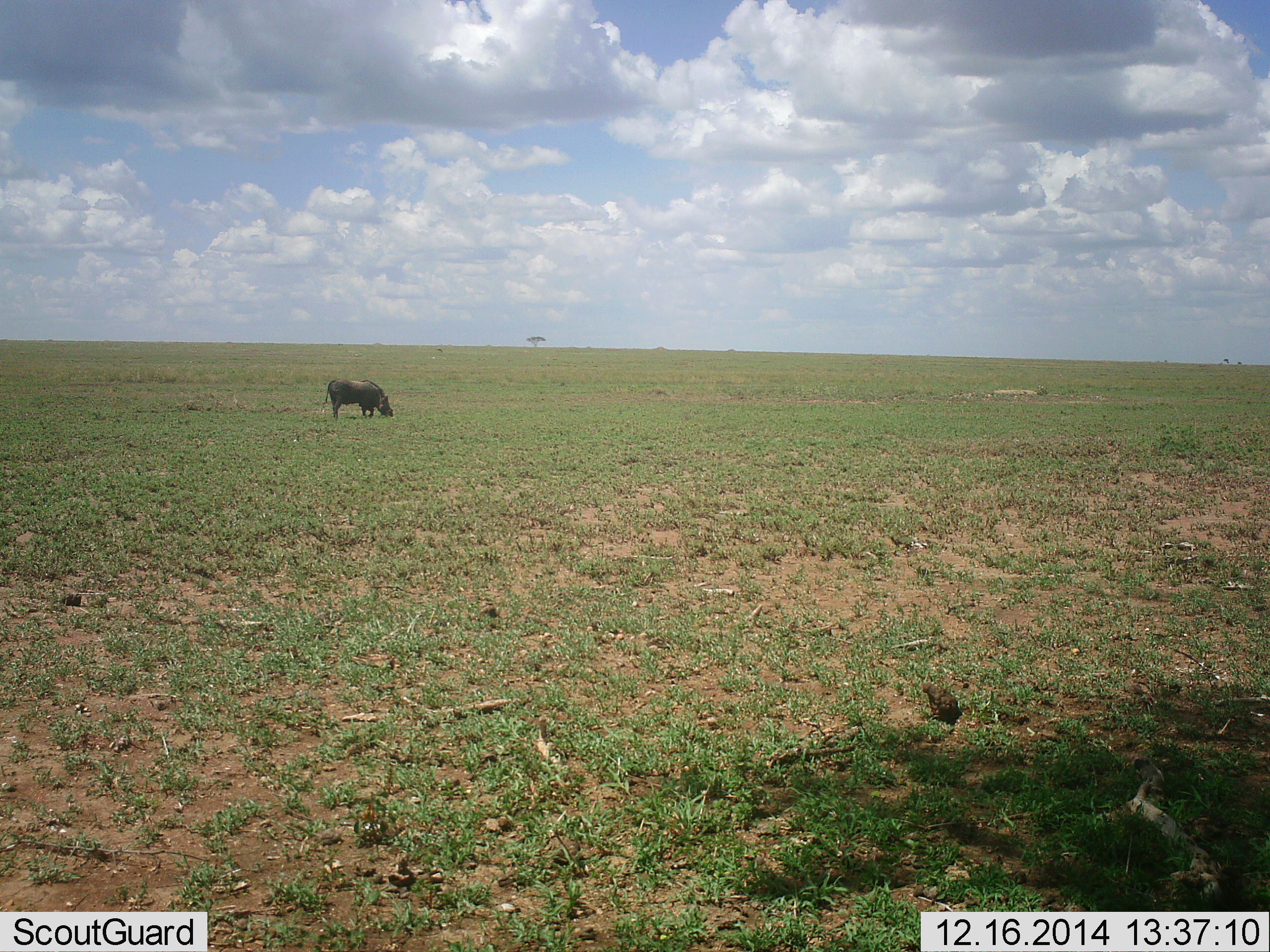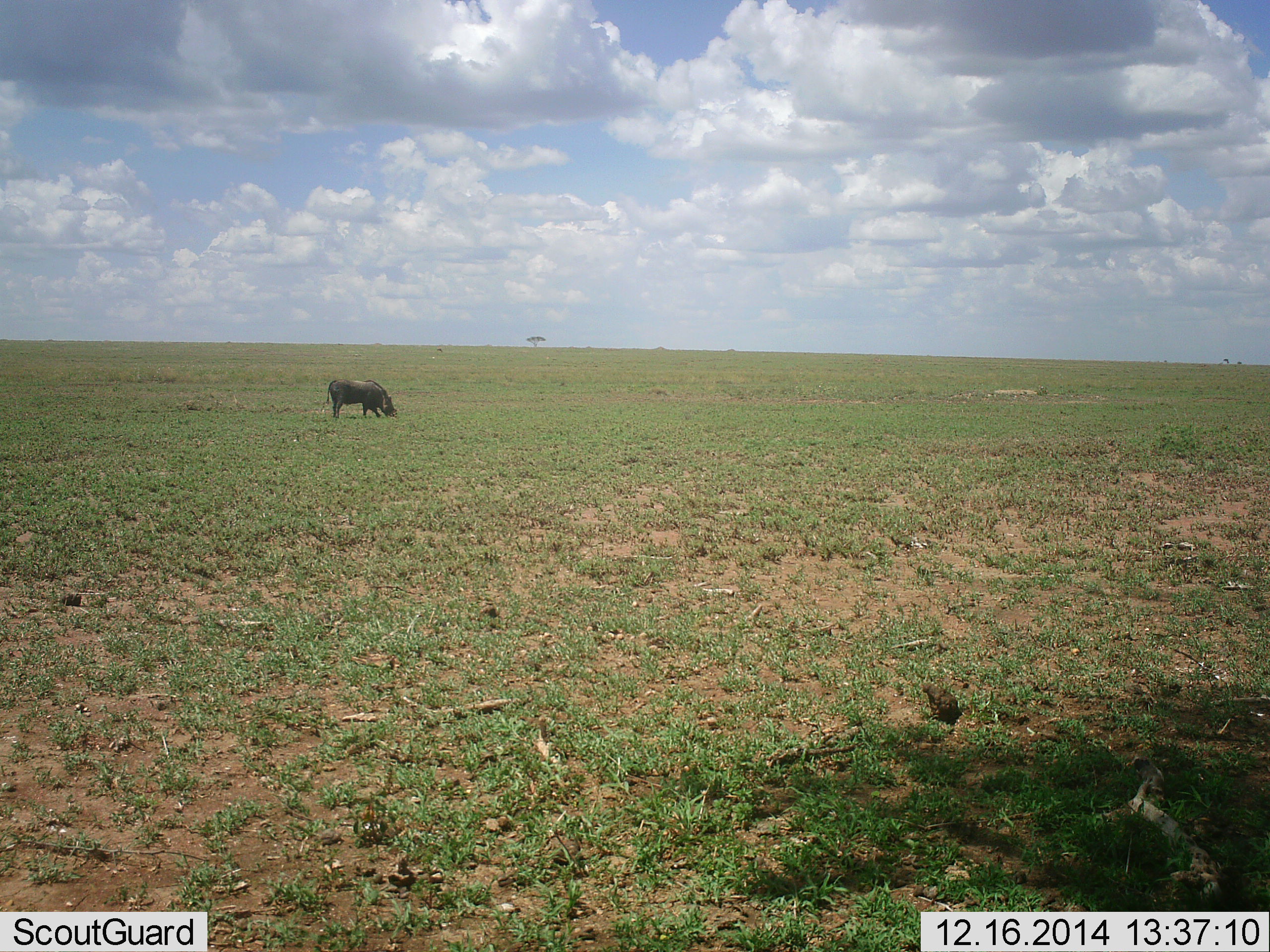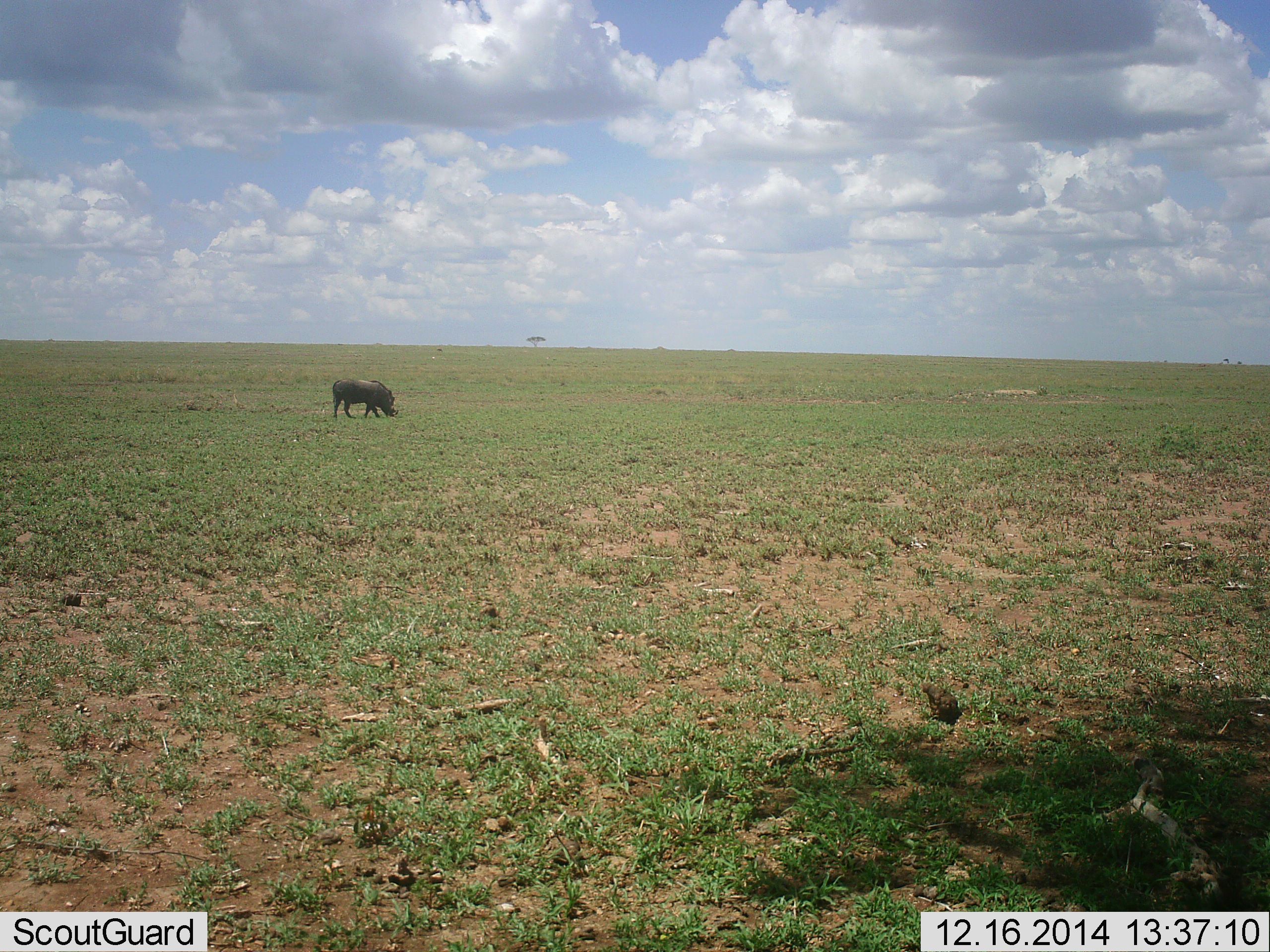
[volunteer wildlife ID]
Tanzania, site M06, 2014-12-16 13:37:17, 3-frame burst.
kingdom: Animalia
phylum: Chordata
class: Mammalia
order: Artiodactyla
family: Suidae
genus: Phacochoerus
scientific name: Phacochoerus africanus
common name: warthog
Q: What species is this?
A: Warthog (Phacochoerus africanus).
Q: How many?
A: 1.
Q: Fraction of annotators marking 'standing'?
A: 20%.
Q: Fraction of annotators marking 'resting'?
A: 0%.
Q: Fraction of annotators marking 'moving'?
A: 0%.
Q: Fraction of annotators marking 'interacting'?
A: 0%.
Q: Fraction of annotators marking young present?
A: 0%.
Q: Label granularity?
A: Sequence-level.